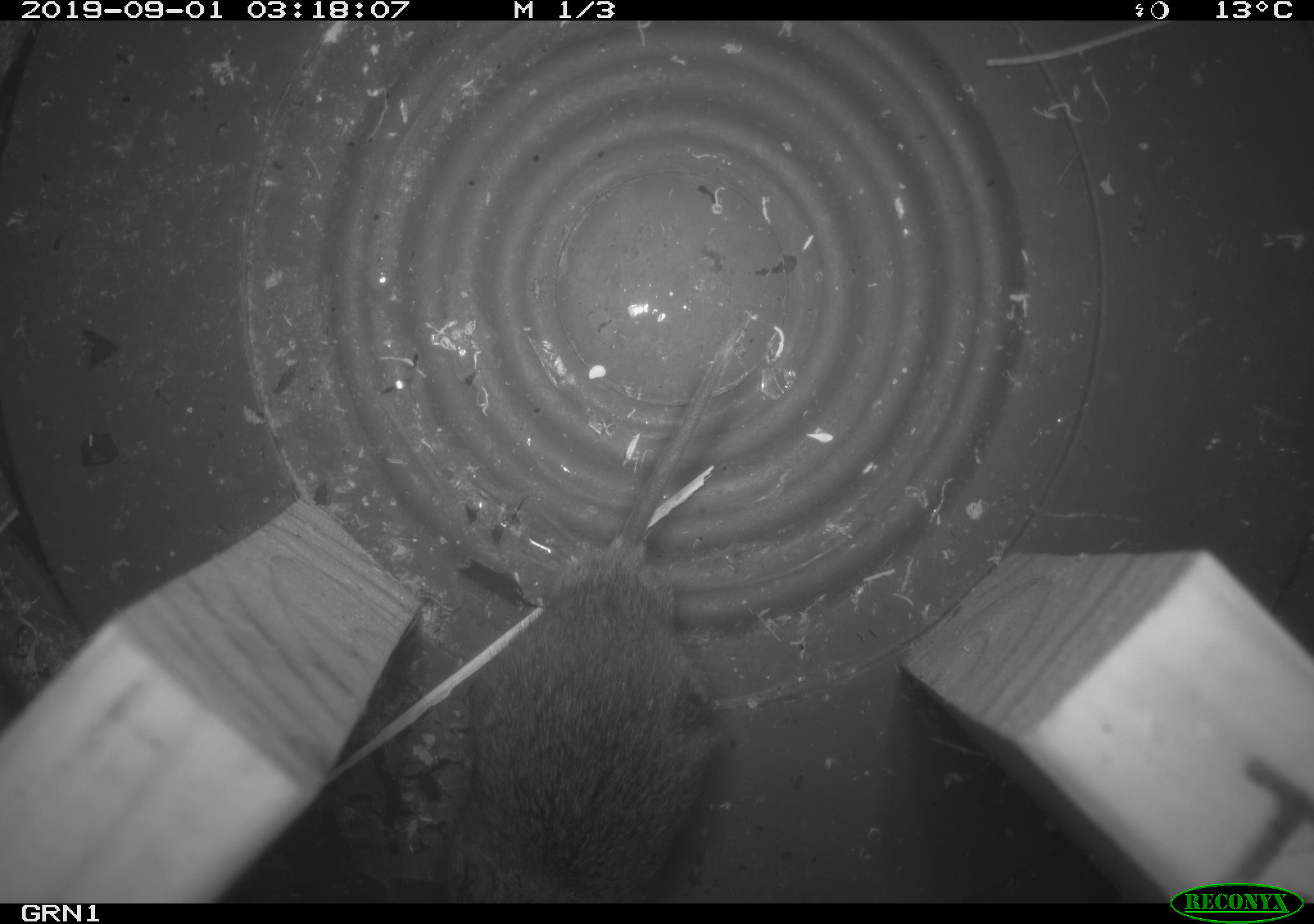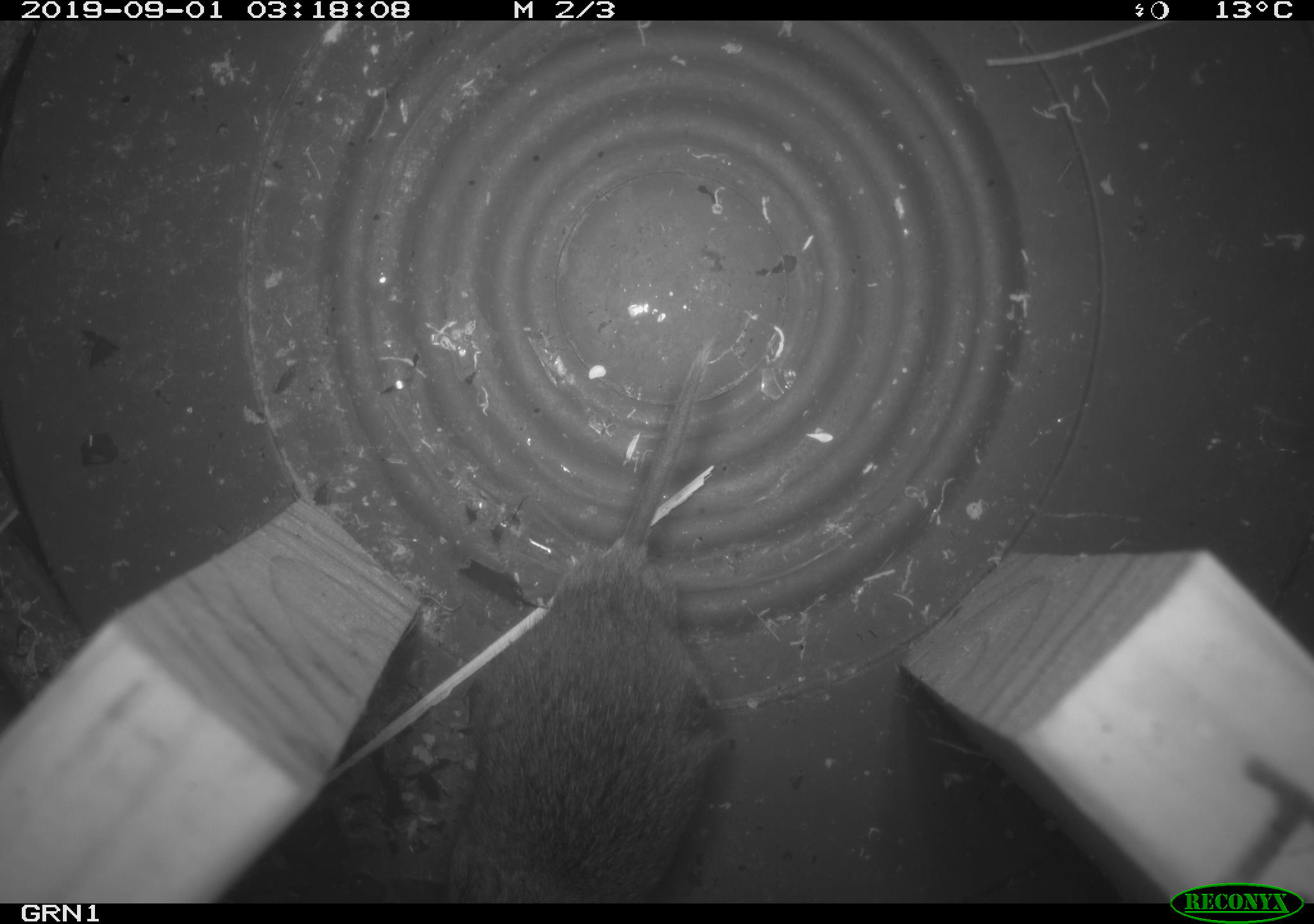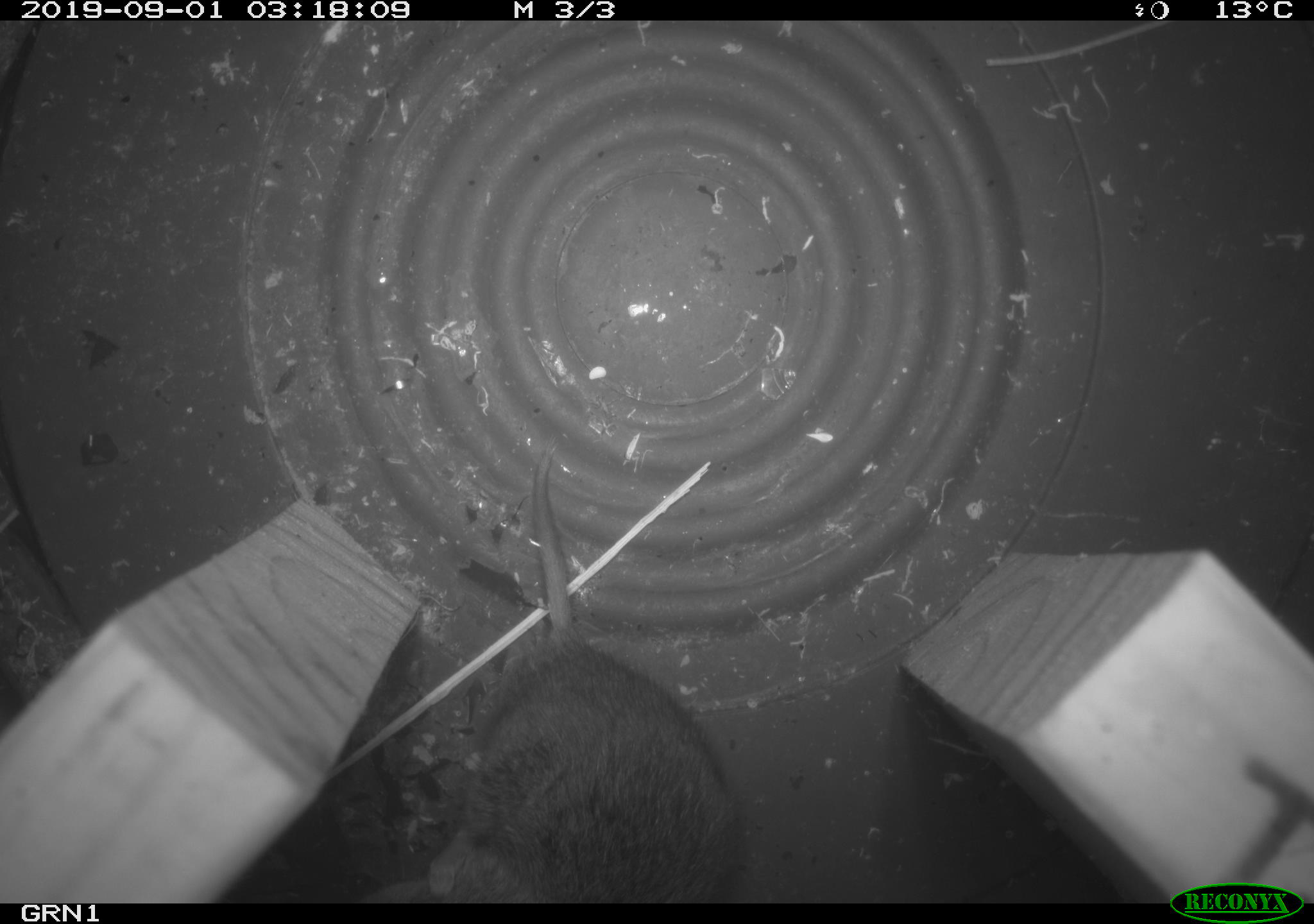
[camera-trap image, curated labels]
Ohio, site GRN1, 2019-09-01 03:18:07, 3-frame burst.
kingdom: Animalia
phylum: Chordata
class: Mammalia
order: Rodentia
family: Cricetidae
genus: Microtus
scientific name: Microtus pennsylvanicus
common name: meadow vole